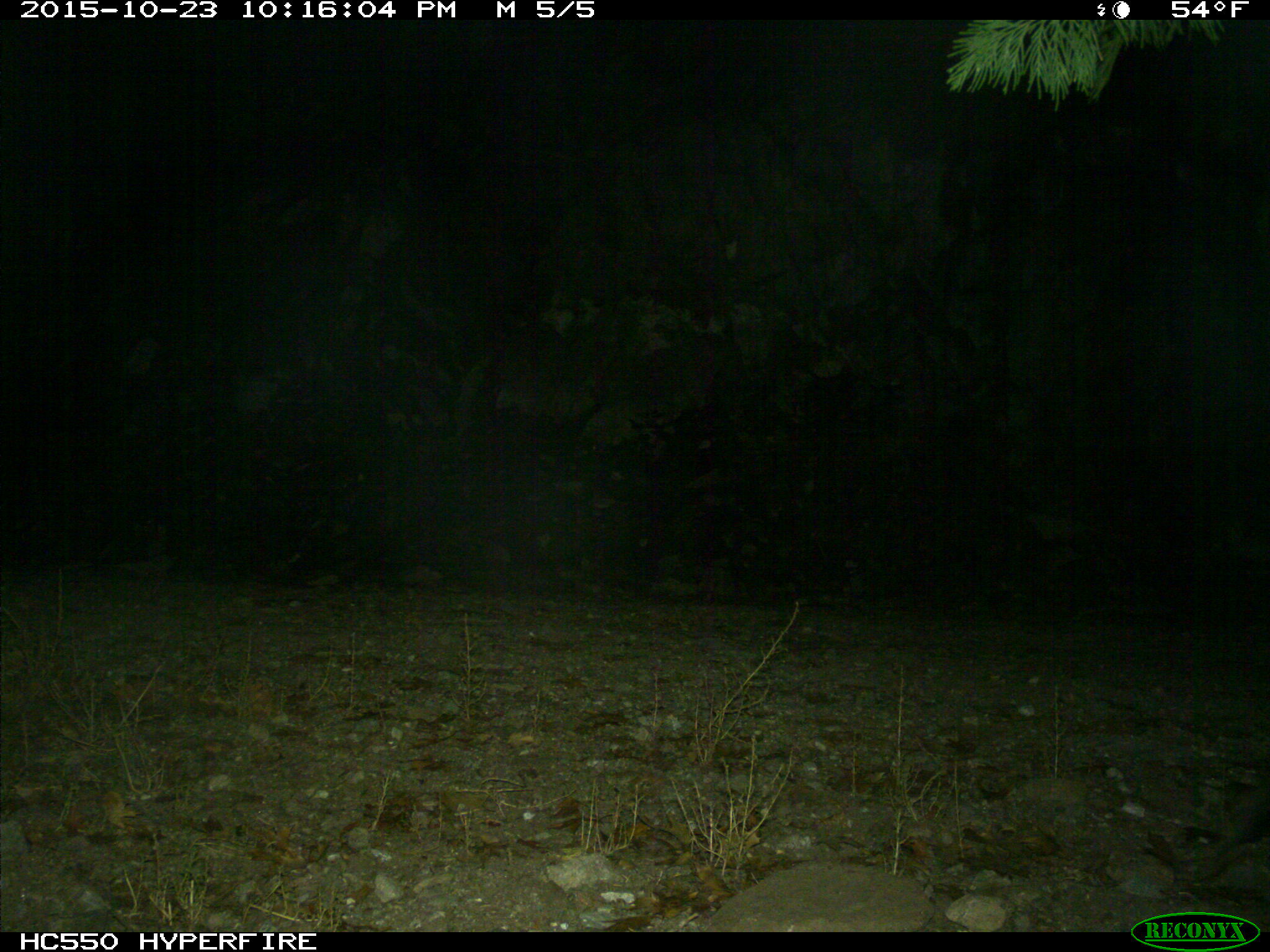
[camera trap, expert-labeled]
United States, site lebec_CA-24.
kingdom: Animalia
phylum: Chordata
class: Mammalia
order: Artiodactyla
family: Suidae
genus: Sus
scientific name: Sus scrofa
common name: wild boar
Sus scrofa (wild boar).